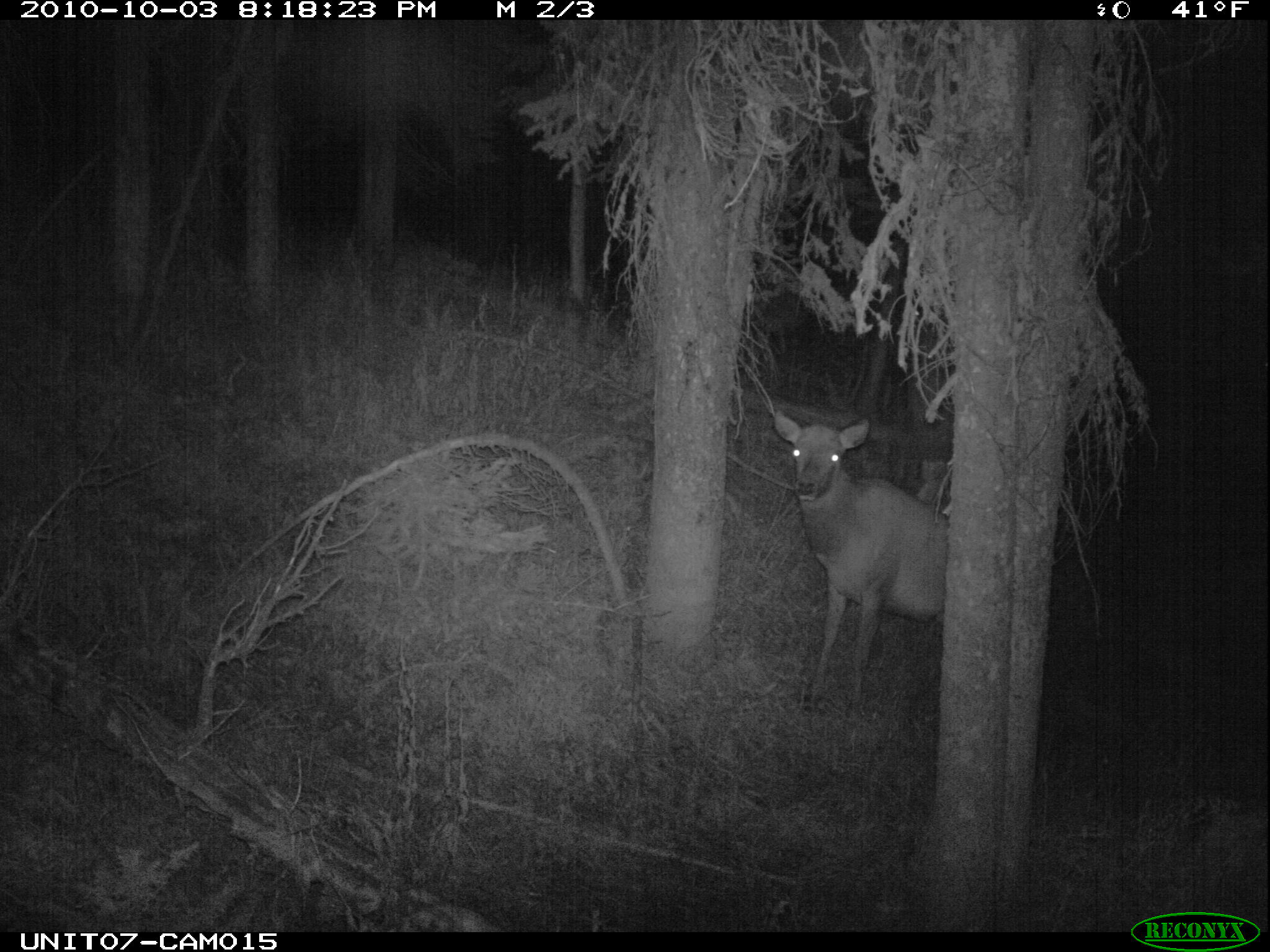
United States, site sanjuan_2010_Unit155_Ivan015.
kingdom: Animalia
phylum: Chordata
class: Mammalia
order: Artiodactyla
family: Cervidae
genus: Cervus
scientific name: Cervus elaphus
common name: red deer